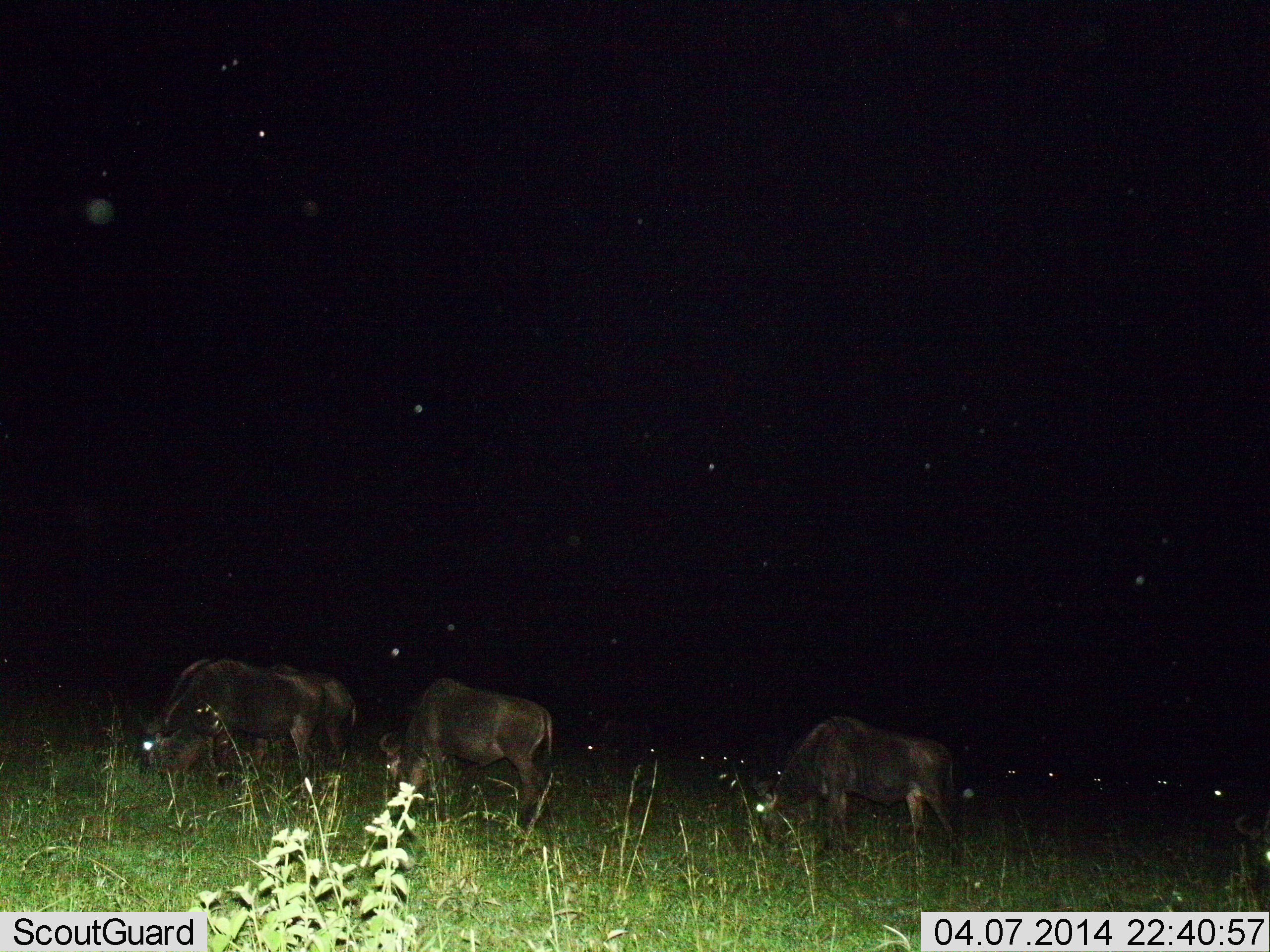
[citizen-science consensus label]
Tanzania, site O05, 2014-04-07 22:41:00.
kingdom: Animalia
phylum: Chordata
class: Mammalia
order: Artiodactyla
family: Bovidae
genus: Connochaetes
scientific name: Connochaetes taurinus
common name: blue wildebeest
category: wildebeest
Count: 4.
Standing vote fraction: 50%.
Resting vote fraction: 0%.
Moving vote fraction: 0%.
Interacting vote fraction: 0%.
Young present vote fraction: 0%.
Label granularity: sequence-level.